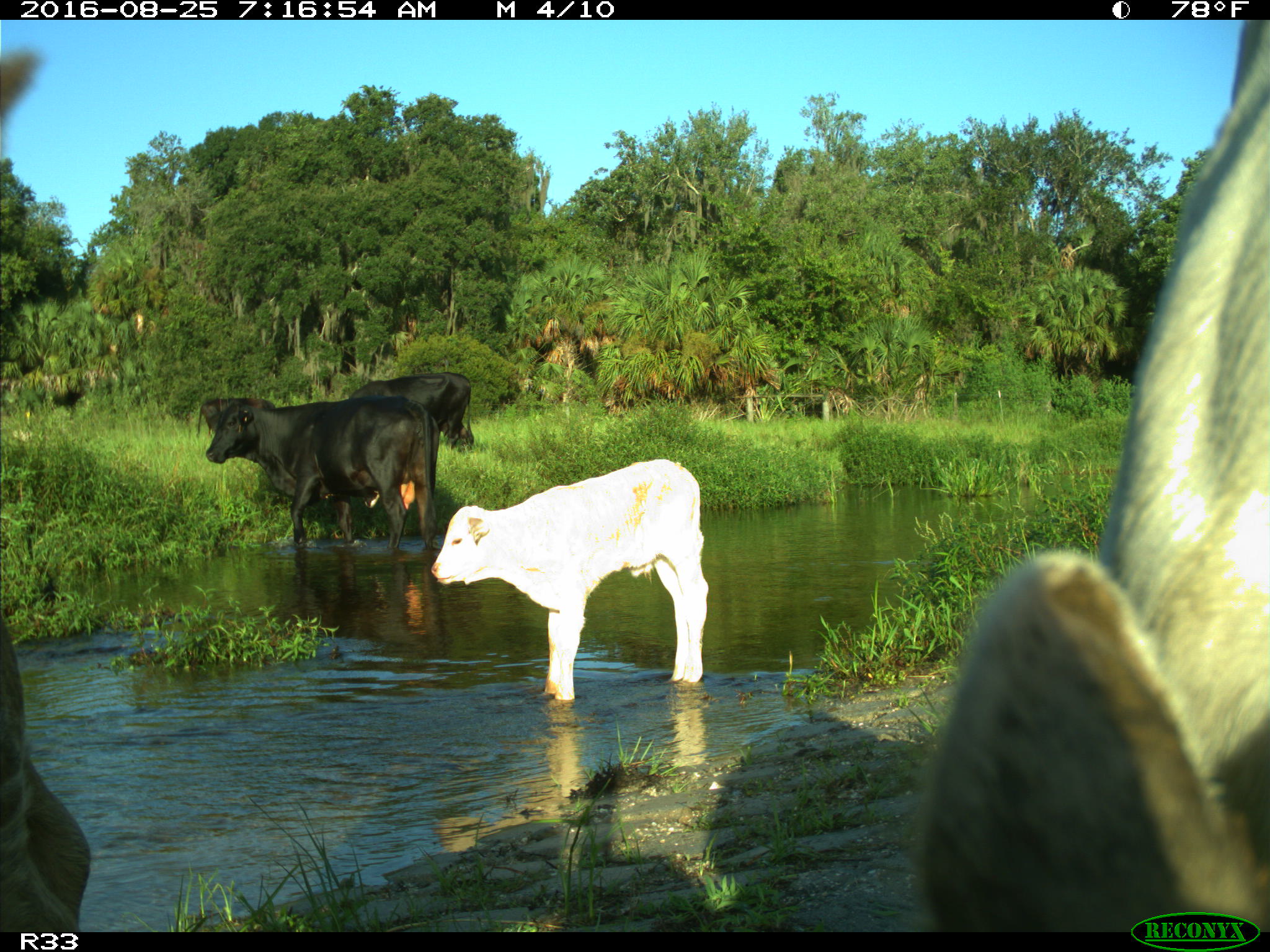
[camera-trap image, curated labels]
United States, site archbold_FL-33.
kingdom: Animalia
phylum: Chordata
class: Mammalia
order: Artiodactyla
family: Bovidae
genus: Bos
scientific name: Bos taurus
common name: domestic cow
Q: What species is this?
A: Bos taurus (domestic cow).